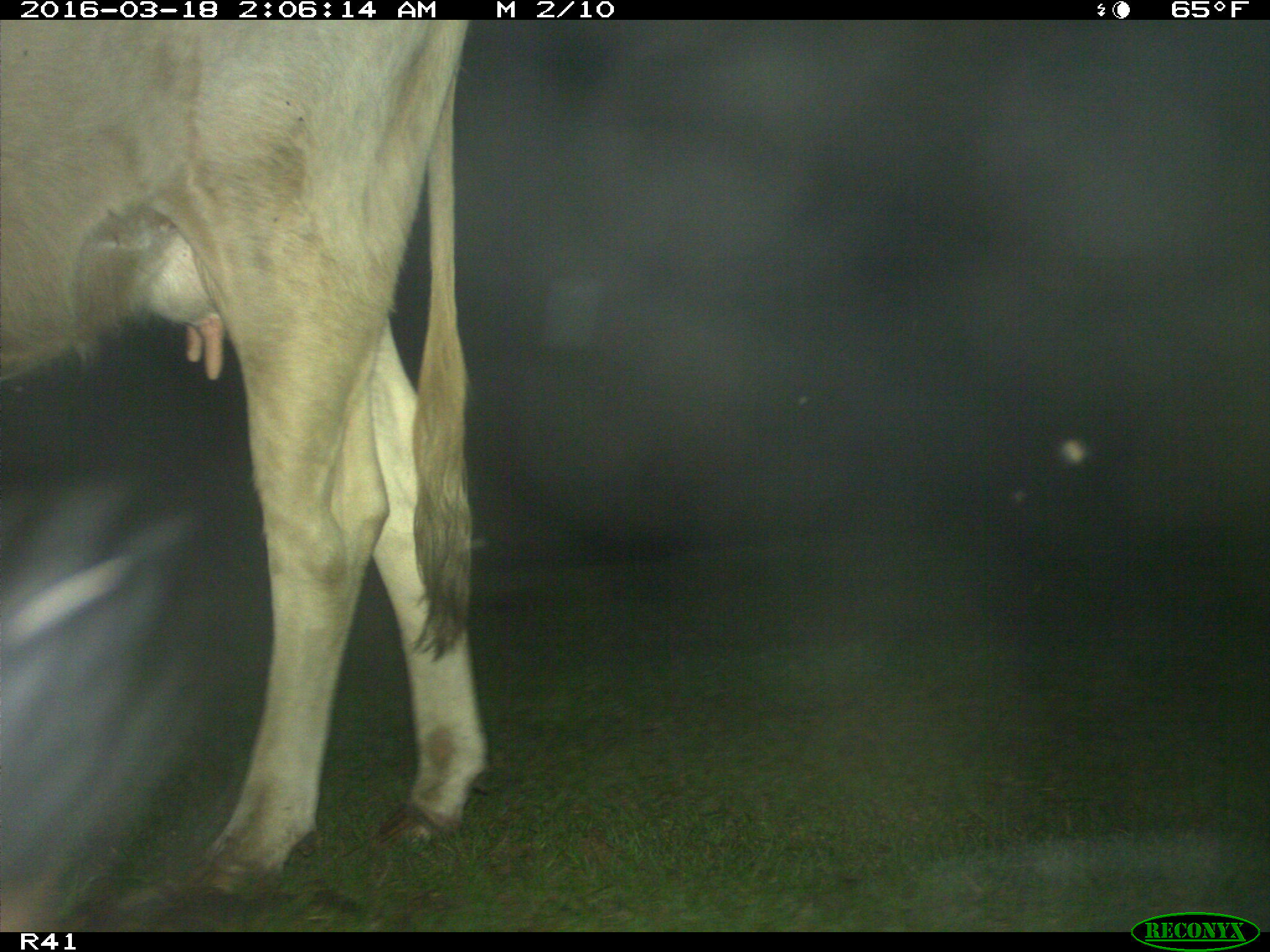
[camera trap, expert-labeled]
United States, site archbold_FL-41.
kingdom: Animalia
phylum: Chordata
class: Mammalia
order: Artiodactyla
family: Bovidae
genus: Bos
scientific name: Bos taurus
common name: domestic cow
Bos taurus (domestic cow).